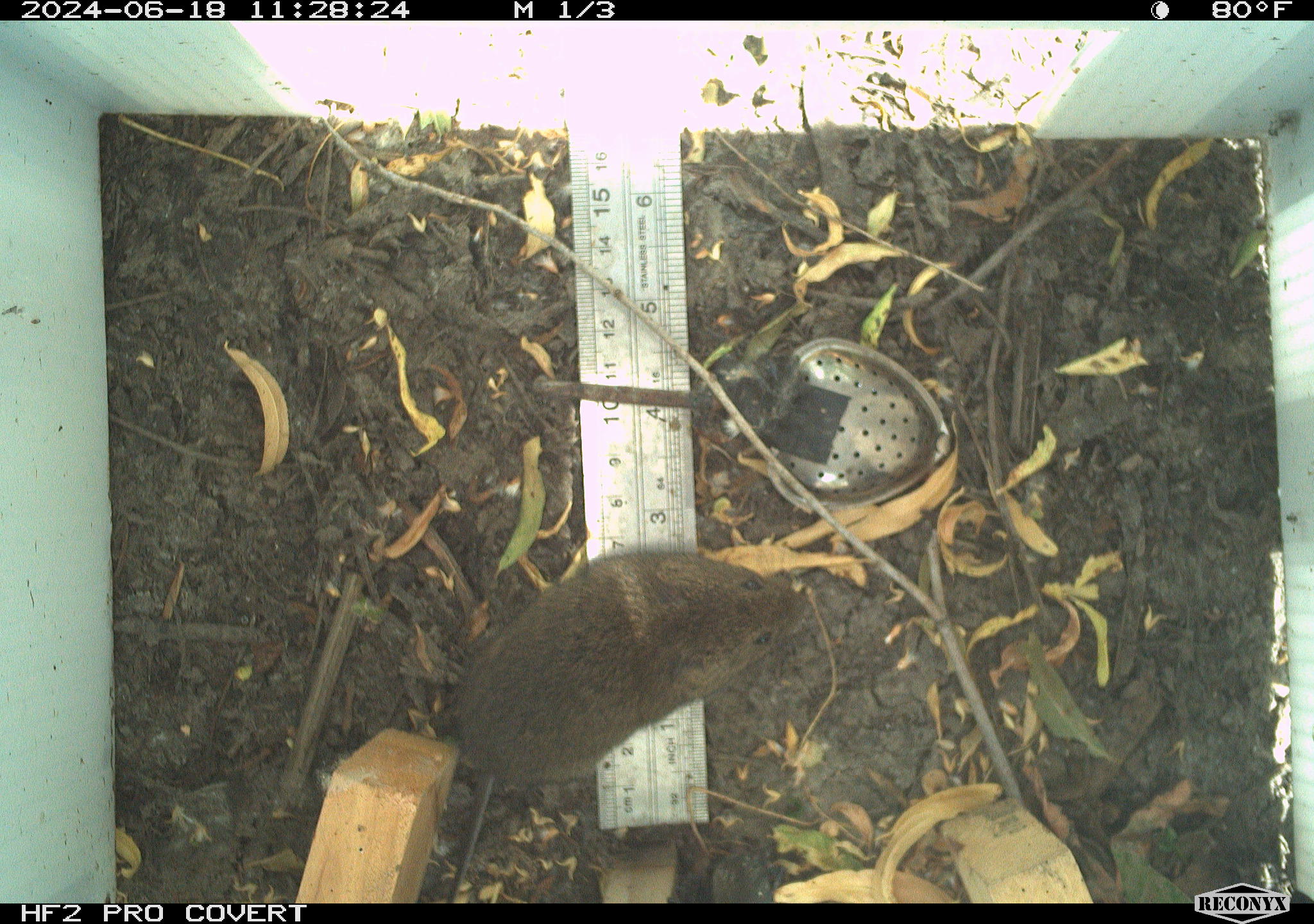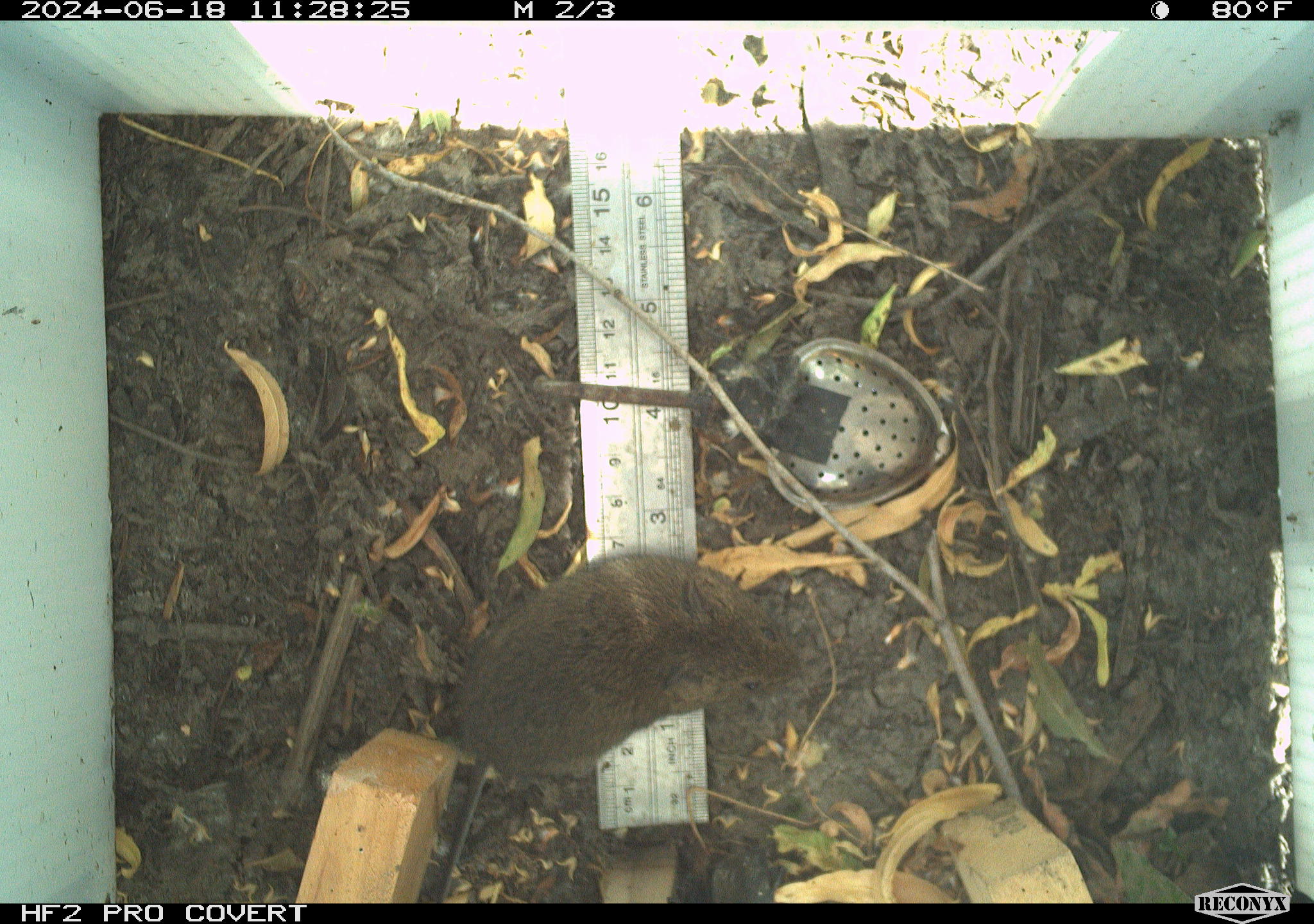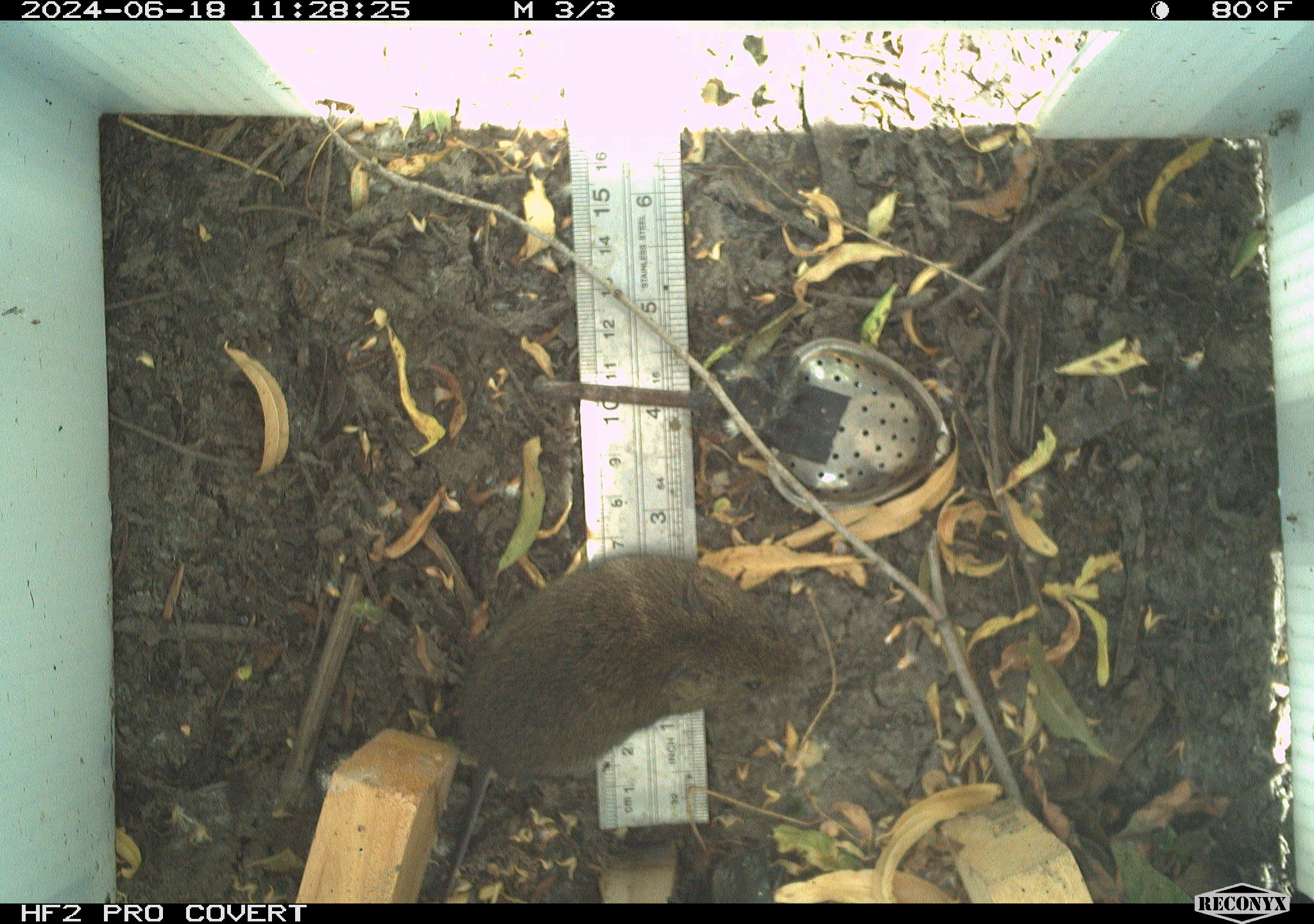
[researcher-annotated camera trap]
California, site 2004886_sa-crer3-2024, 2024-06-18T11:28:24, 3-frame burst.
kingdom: Animalia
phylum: Chordata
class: Mammalia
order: Rodentia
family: Cricetidae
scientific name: Arvicolinae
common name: voles, lemmings, and muskrats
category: arvicolinae subfamily